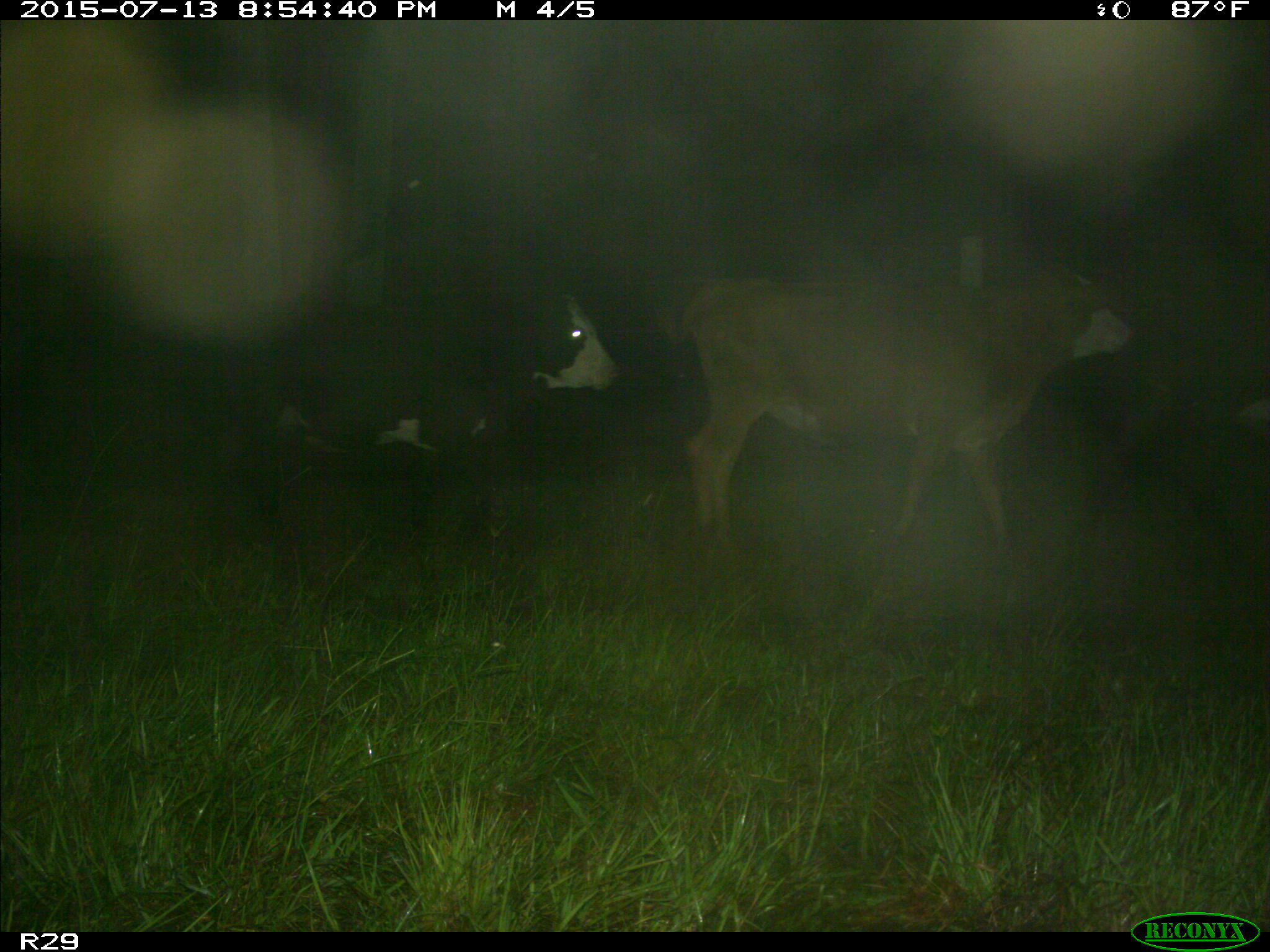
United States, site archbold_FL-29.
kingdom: Animalia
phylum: Chordata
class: Mammalia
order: Artiodactyla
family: Bovidae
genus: Bos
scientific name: Bos taurus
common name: domestic cow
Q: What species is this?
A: Bos taurus (domestic cow).